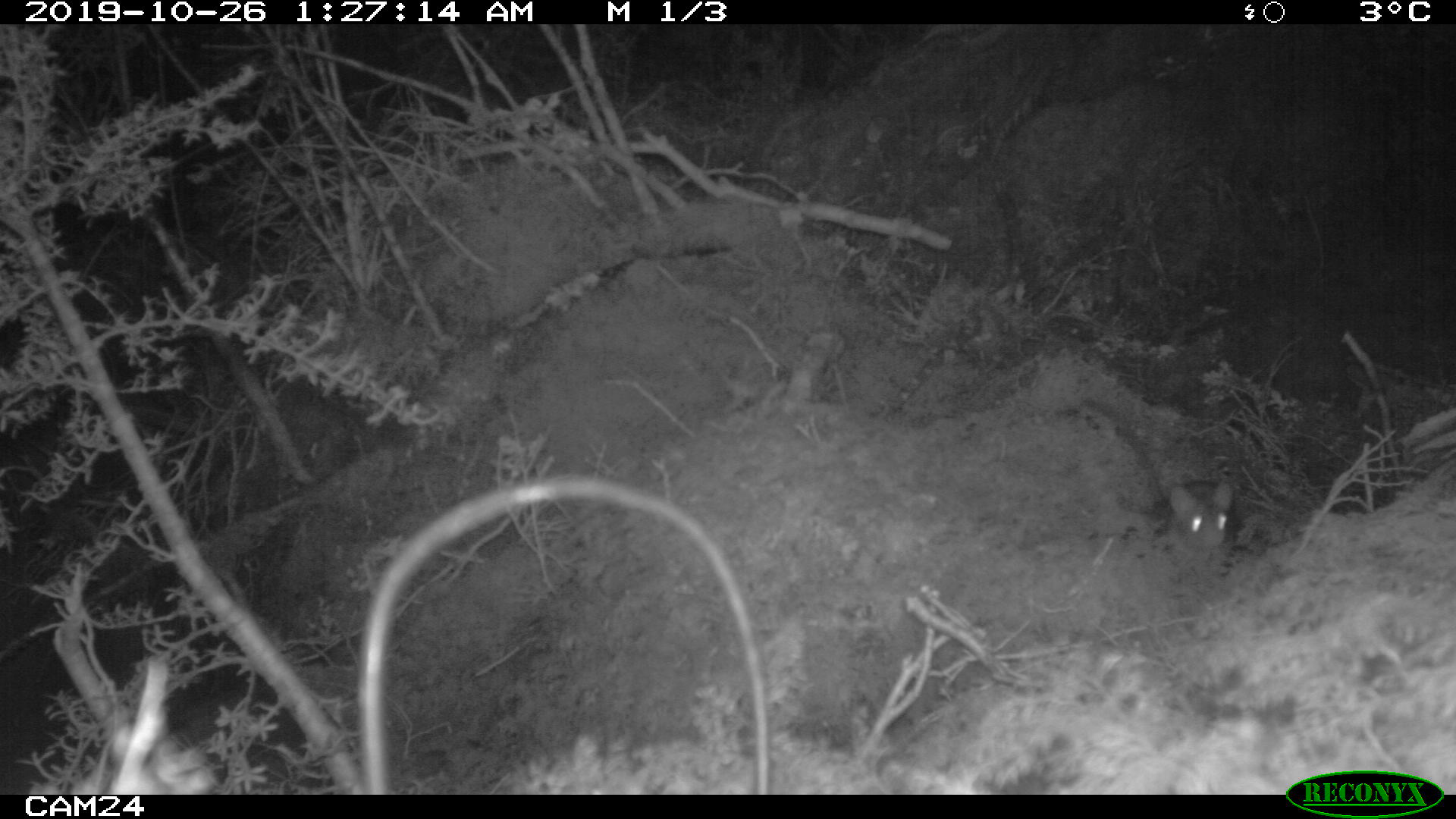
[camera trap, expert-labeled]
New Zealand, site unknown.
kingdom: Animalia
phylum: Chordata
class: Mammalia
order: Rodentia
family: Muridae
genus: Rattus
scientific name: Rattus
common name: rat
Rat (Rattus).